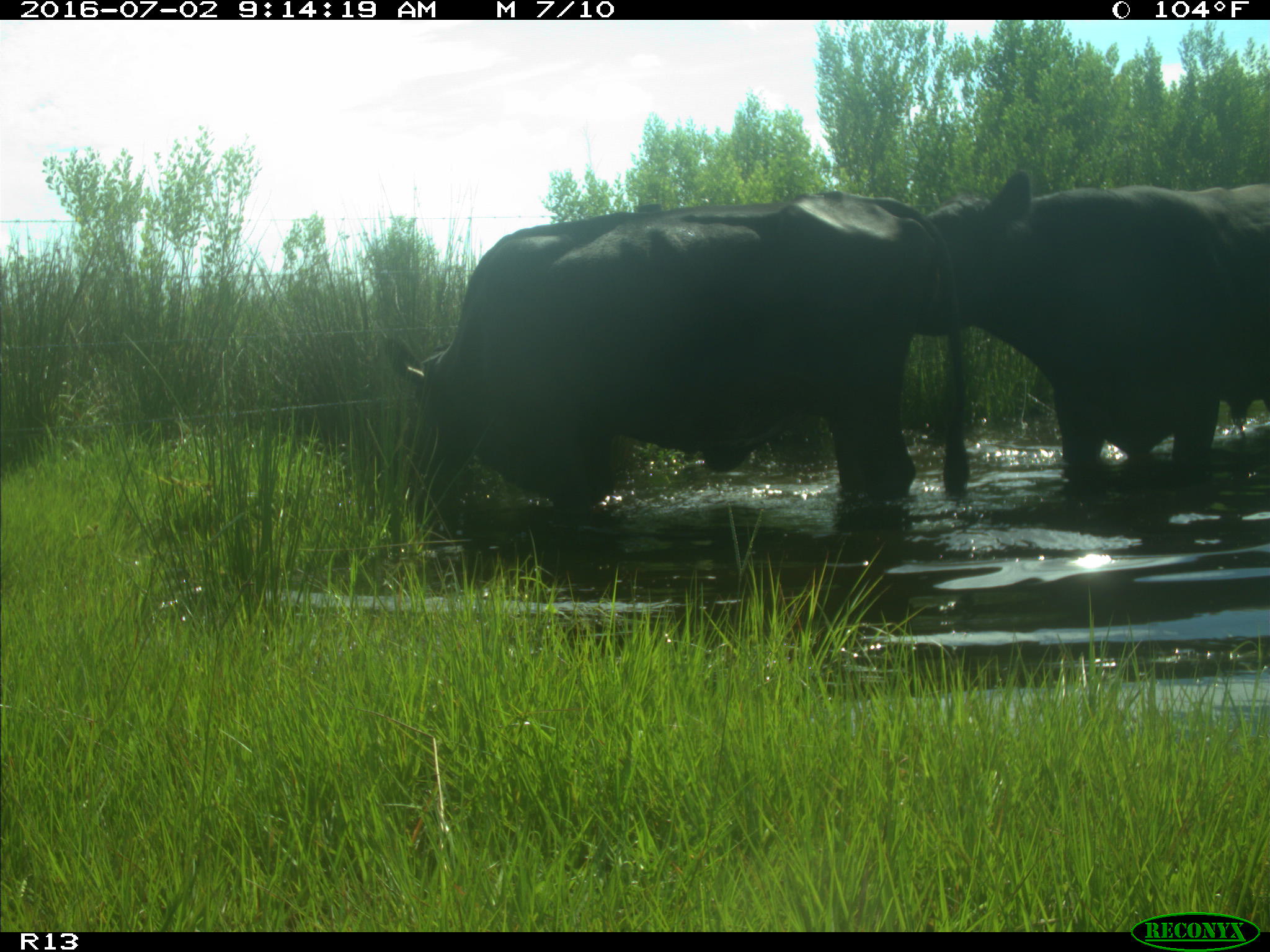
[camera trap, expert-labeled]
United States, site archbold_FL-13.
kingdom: Animalia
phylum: Chordata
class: Mammalia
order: Artiodactyla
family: Bovidae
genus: Bos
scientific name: Bos taurus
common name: domestic cow